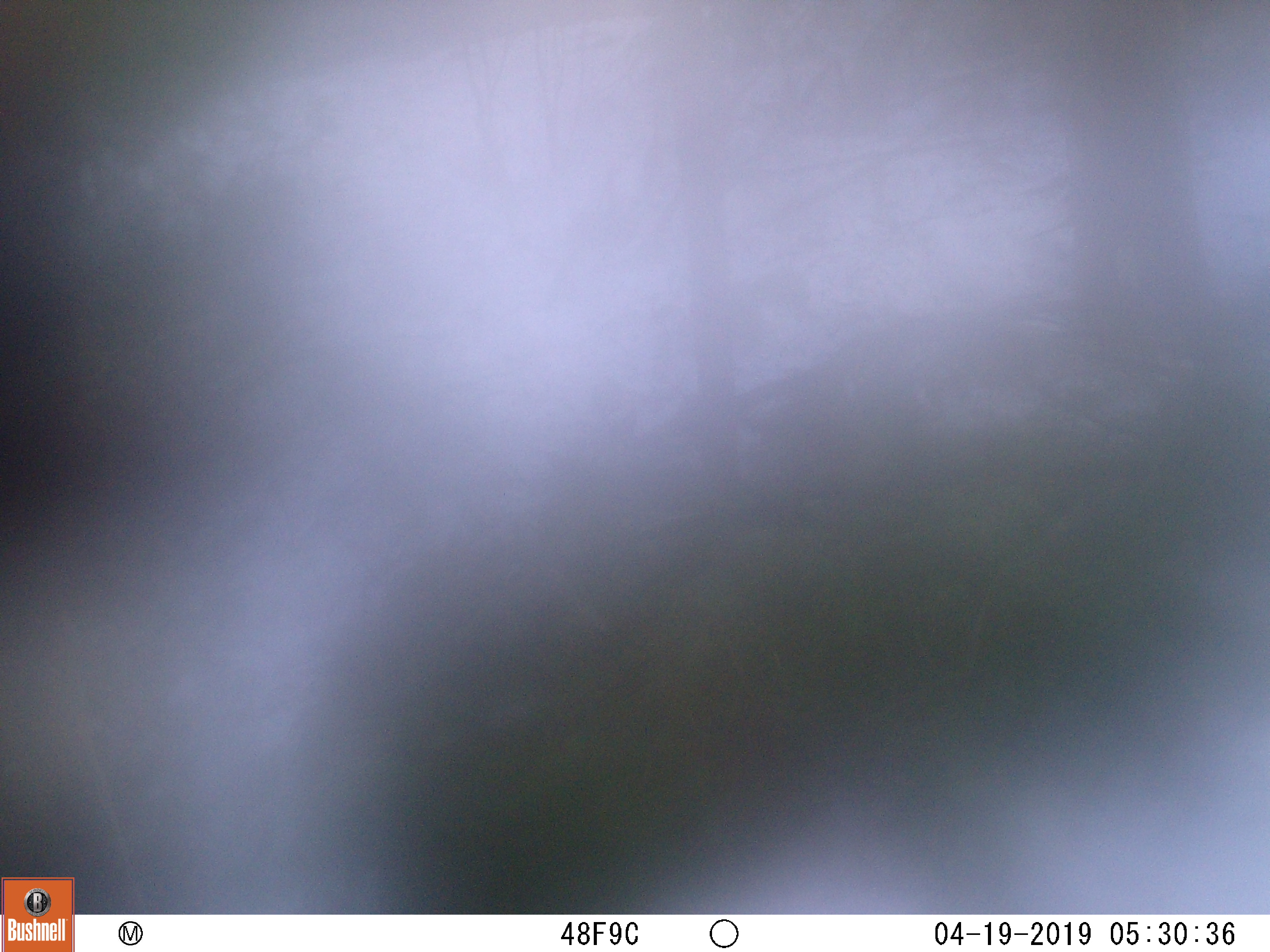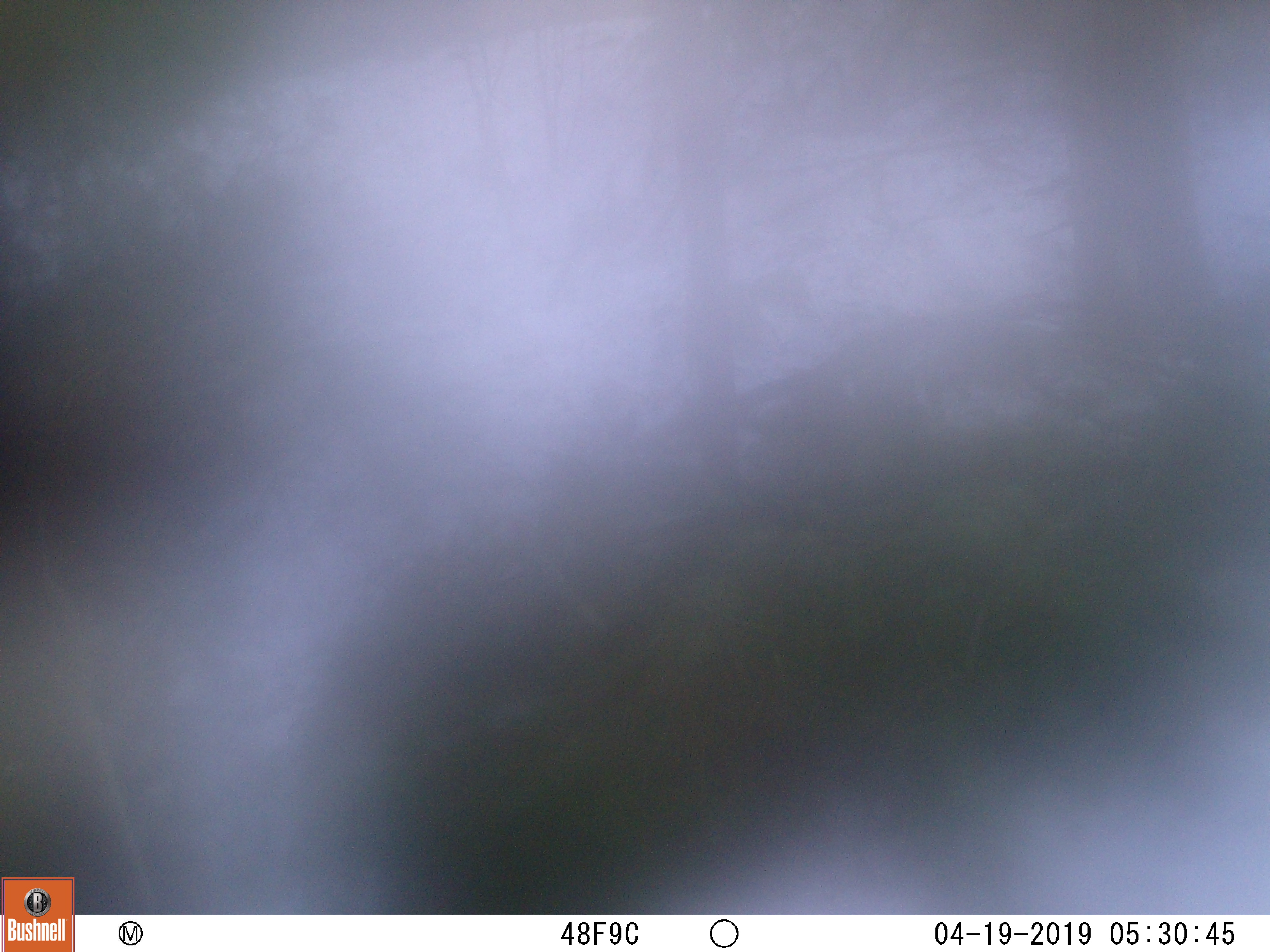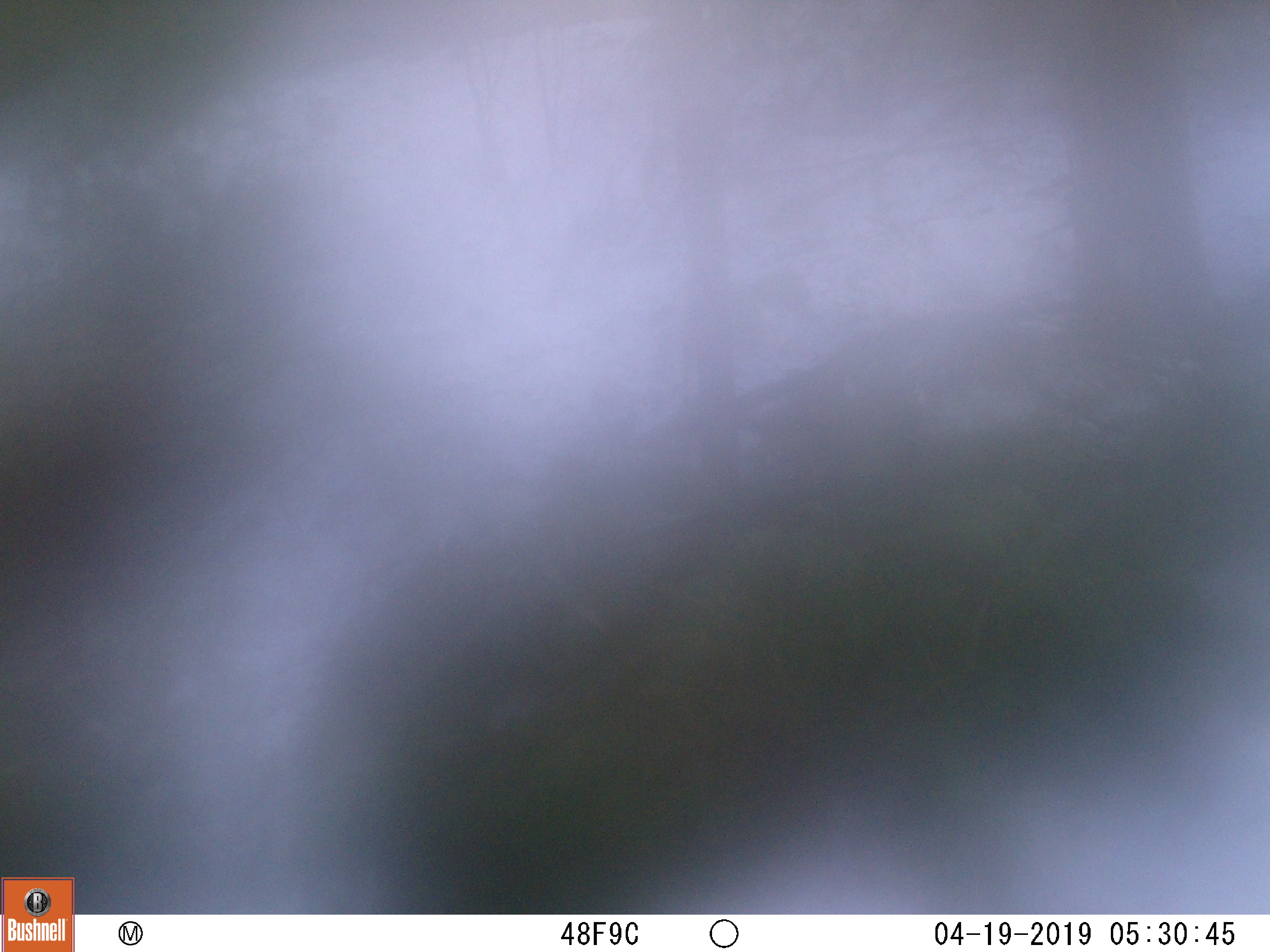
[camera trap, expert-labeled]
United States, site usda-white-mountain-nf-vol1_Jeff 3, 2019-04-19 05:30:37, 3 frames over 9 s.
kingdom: Animalia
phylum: Chordata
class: Mammalia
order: Artiodactyla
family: Cervidae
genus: Alces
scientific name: Alces alces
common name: moose